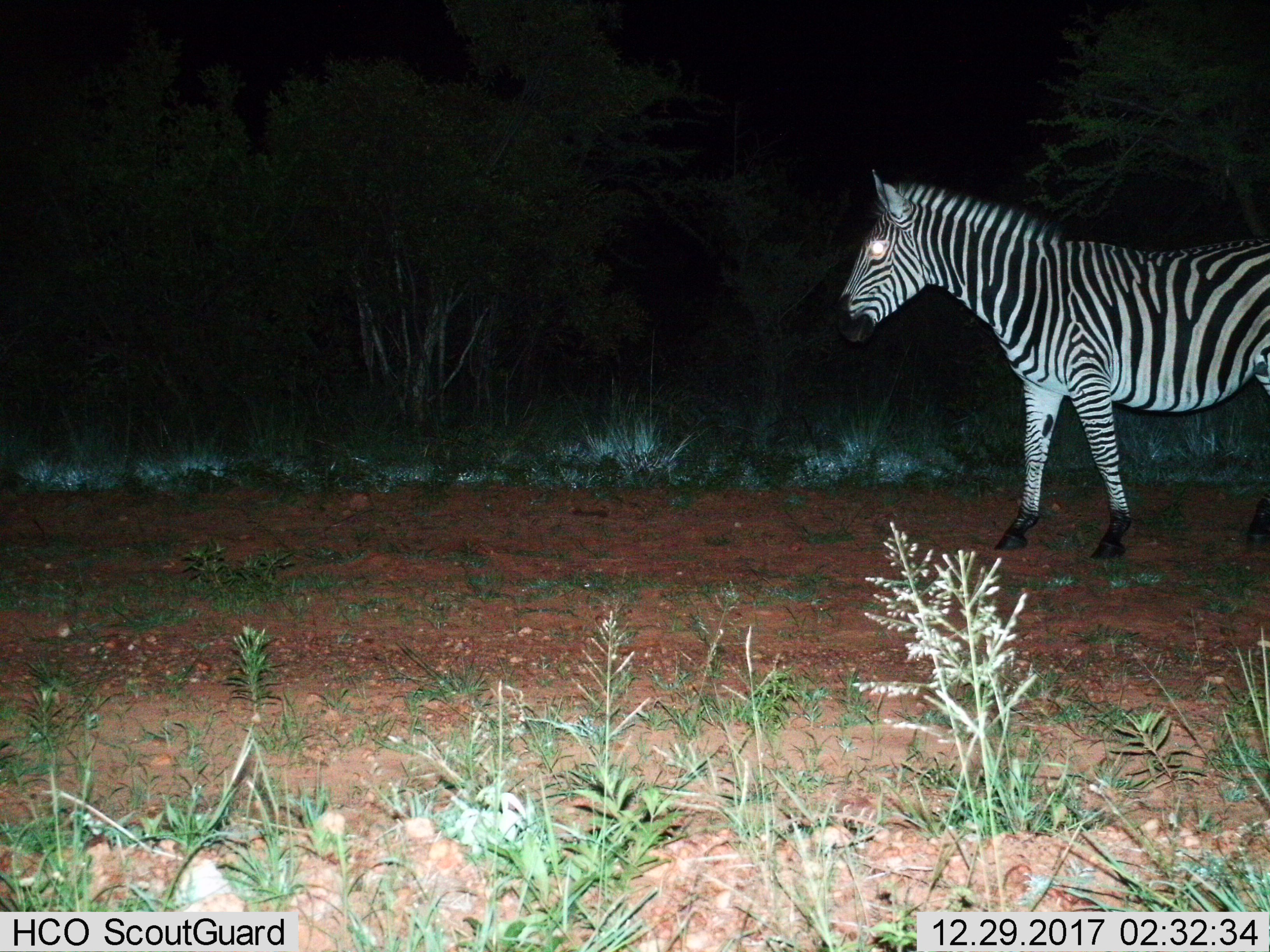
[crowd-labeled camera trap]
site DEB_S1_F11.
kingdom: Animalia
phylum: Chordata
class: Mammalia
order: Perissodactyla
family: Equidae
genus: Equus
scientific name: Equus quagga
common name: plains zebra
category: zebraplains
Zebraplains (plains zebra) (Equus quagga), count 1. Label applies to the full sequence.